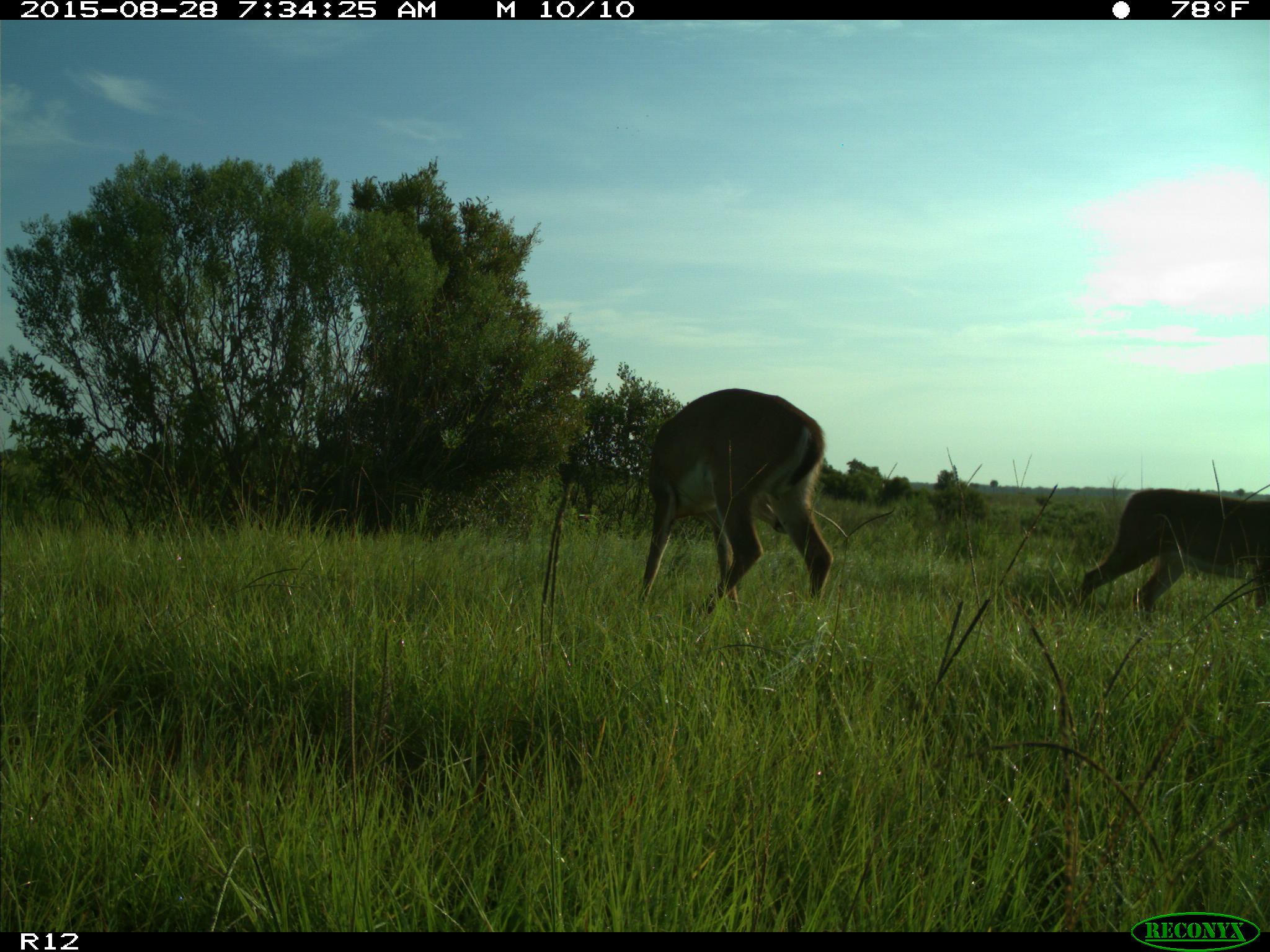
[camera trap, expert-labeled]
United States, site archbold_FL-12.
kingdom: Animalia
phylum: Chordata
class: Mammalia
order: Artiodactyla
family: Cervidae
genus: Odocoileus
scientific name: Odocoileus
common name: deer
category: unidentified deer